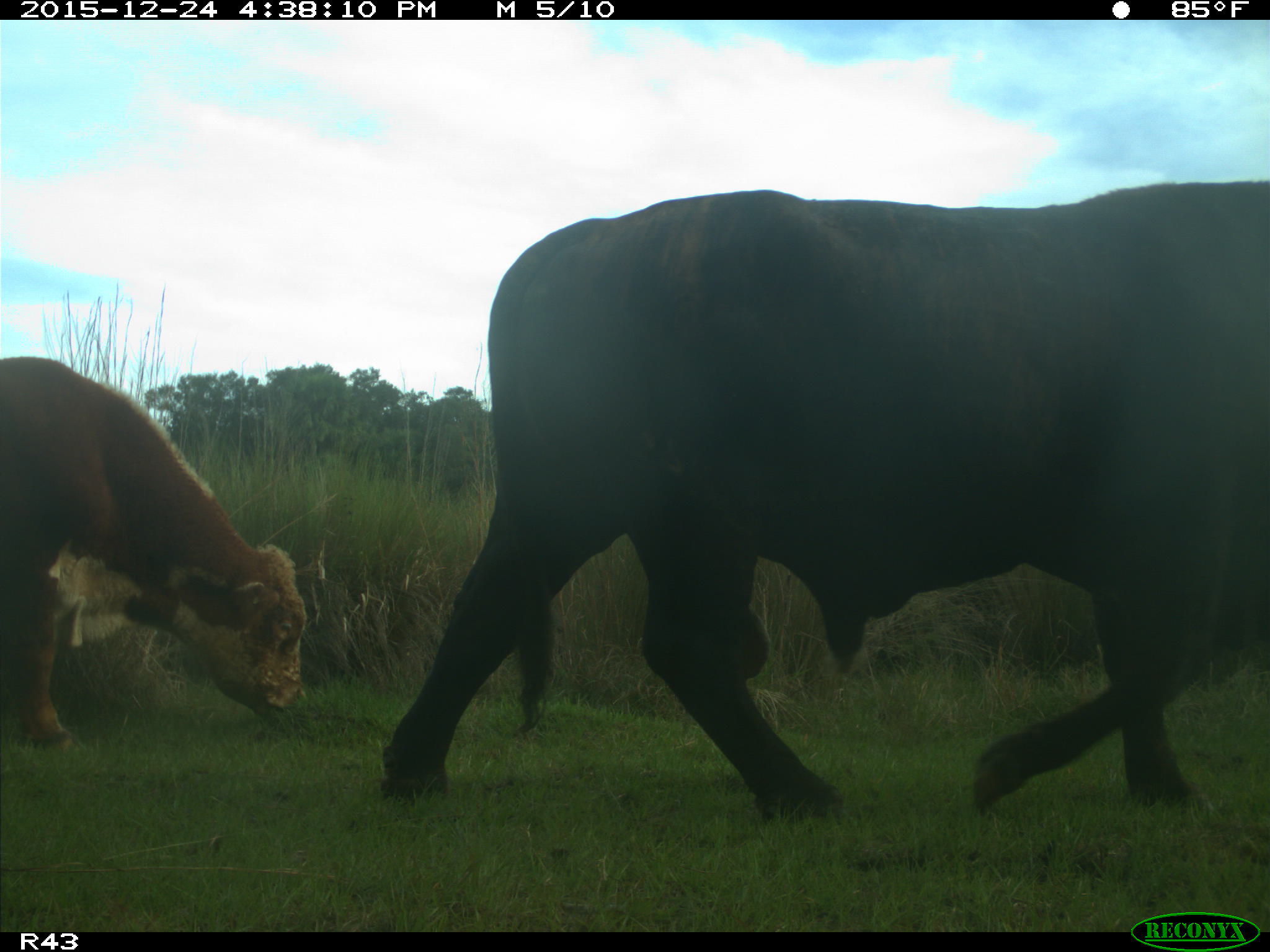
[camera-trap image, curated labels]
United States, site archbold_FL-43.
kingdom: Animalia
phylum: Chordata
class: Mammalia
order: Artiodactyla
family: Bovidae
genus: Bos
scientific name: Bos taurus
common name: domestic cow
Bos taurus (domestic cow).